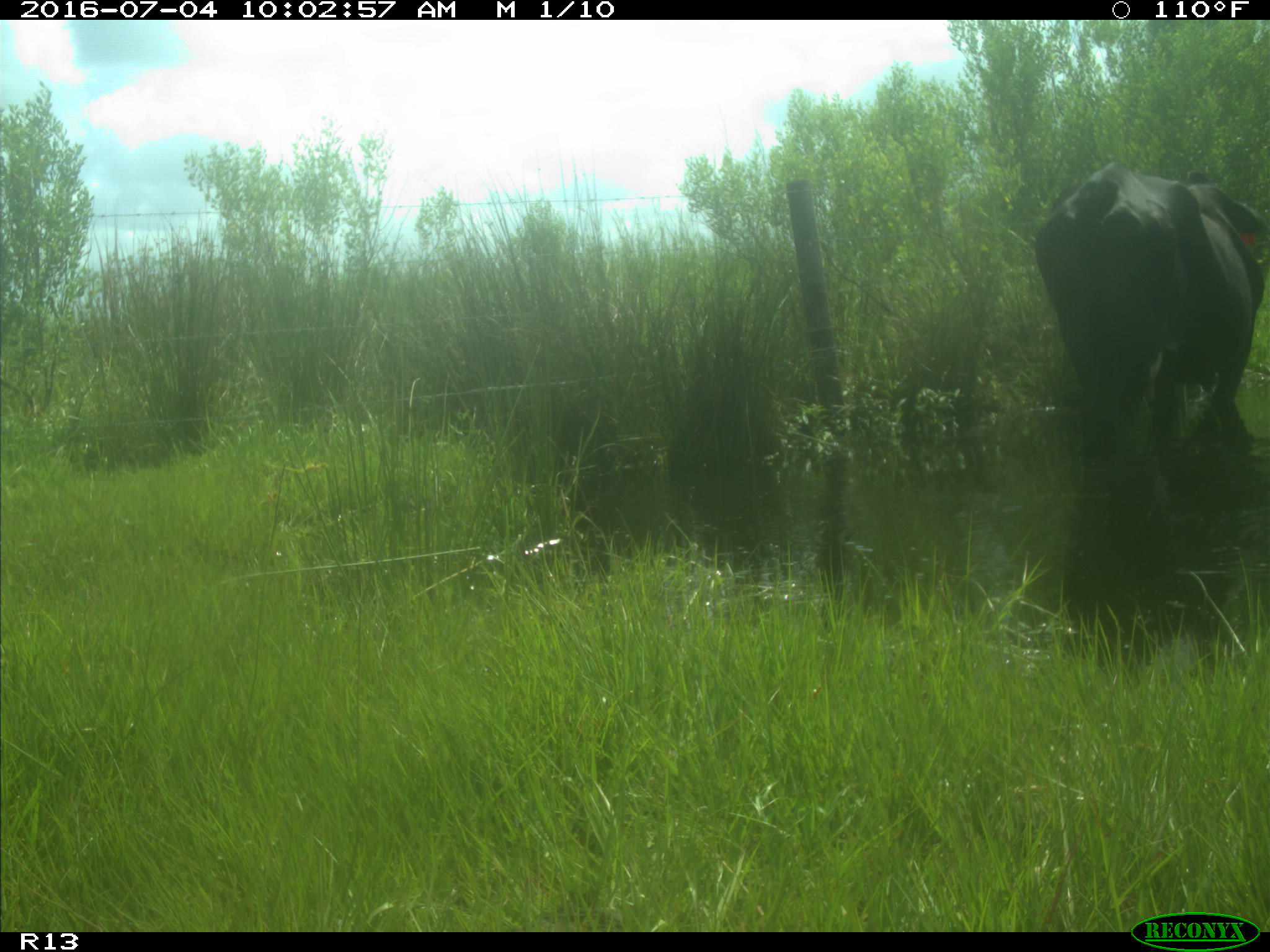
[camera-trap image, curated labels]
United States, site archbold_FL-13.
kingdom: Animalia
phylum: Chordata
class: Mammalia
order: Artiodactyla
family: Bovidae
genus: Bos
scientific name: Bos taurus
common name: domestic cow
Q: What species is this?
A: Bos taurus (domestic cow).